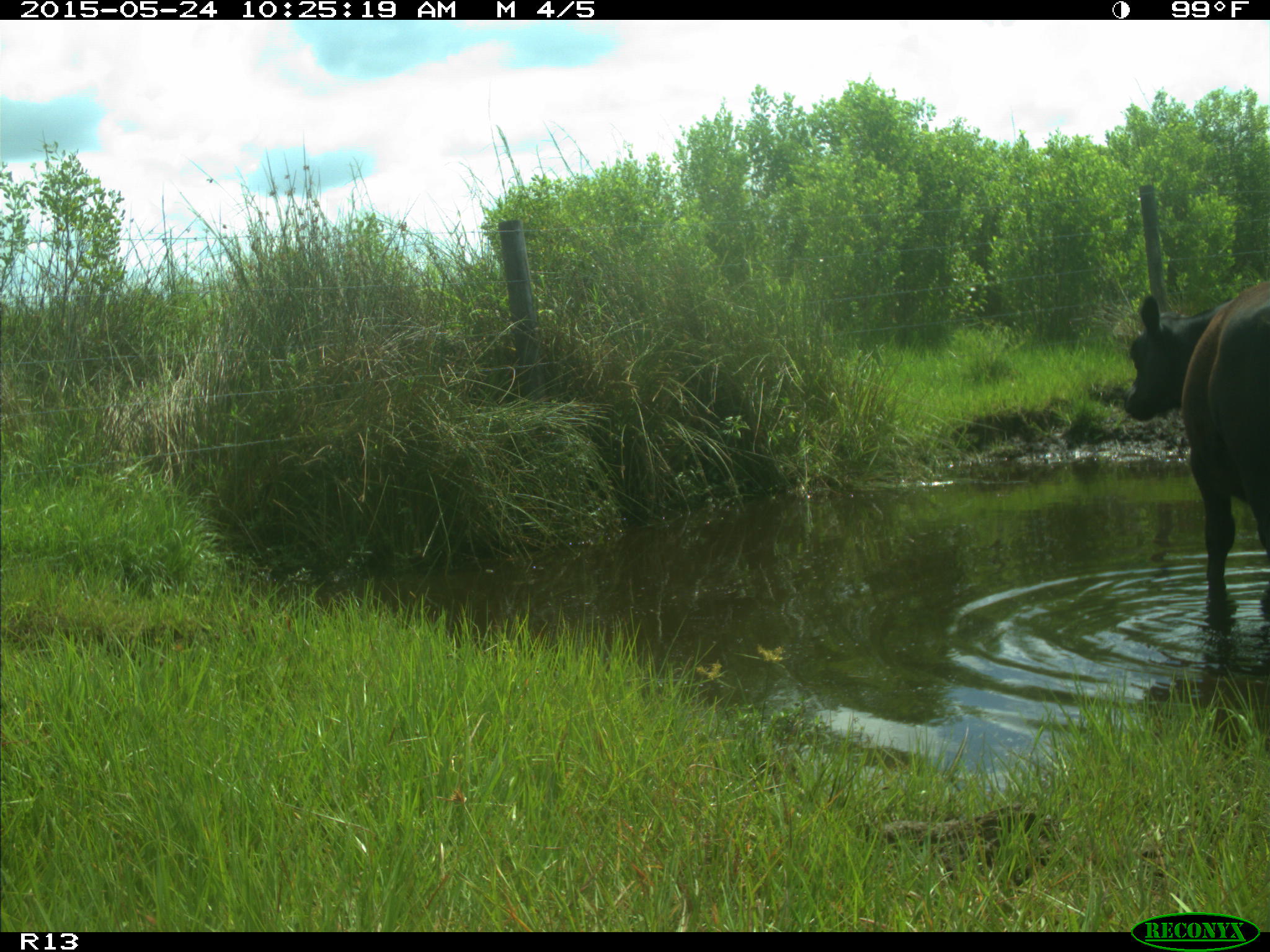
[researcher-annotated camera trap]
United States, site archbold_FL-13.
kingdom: Animalia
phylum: Chordata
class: Mammalia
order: Artiodactyla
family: Bovidae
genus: Bos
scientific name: Bos taurus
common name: domestic cow